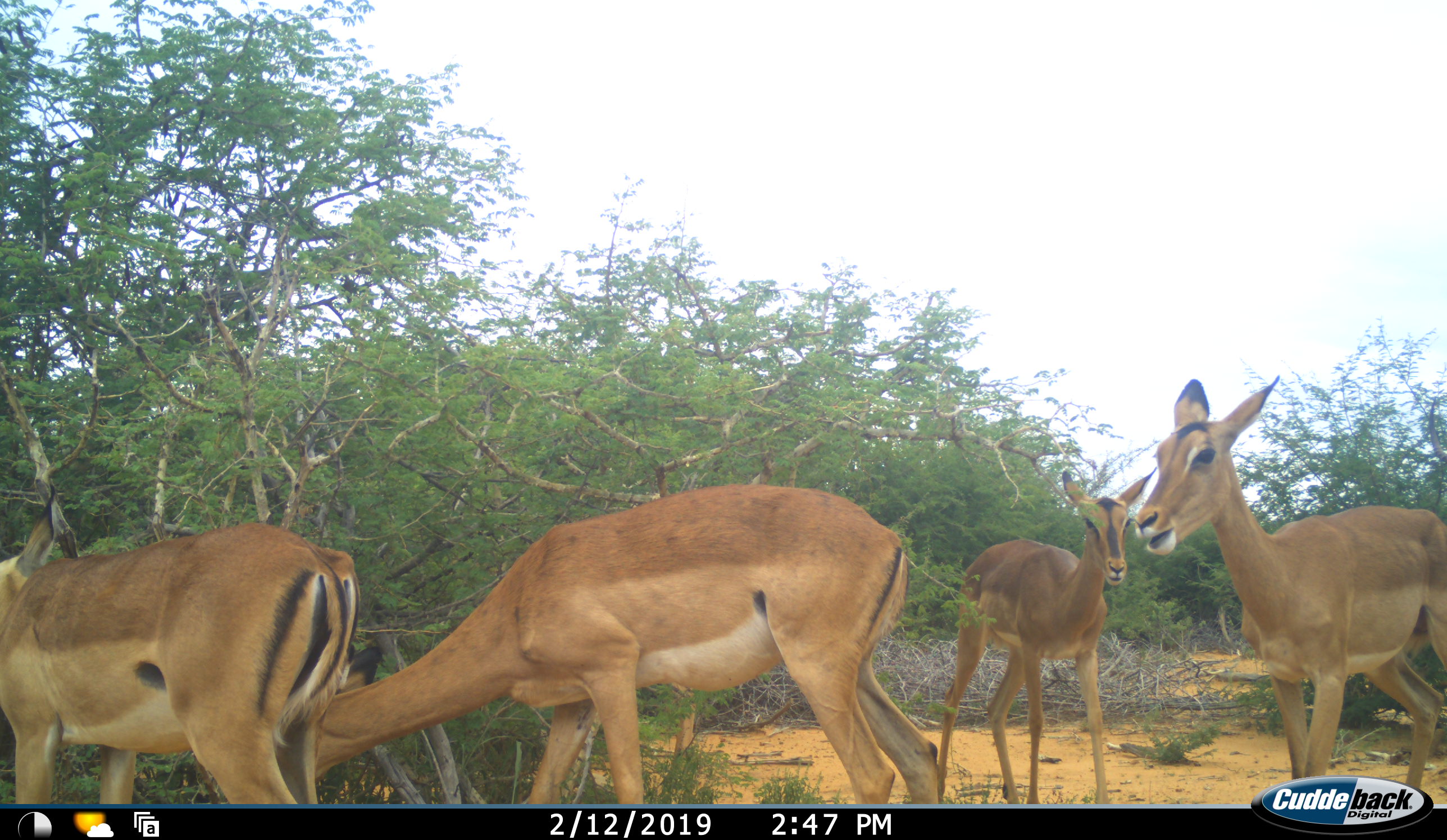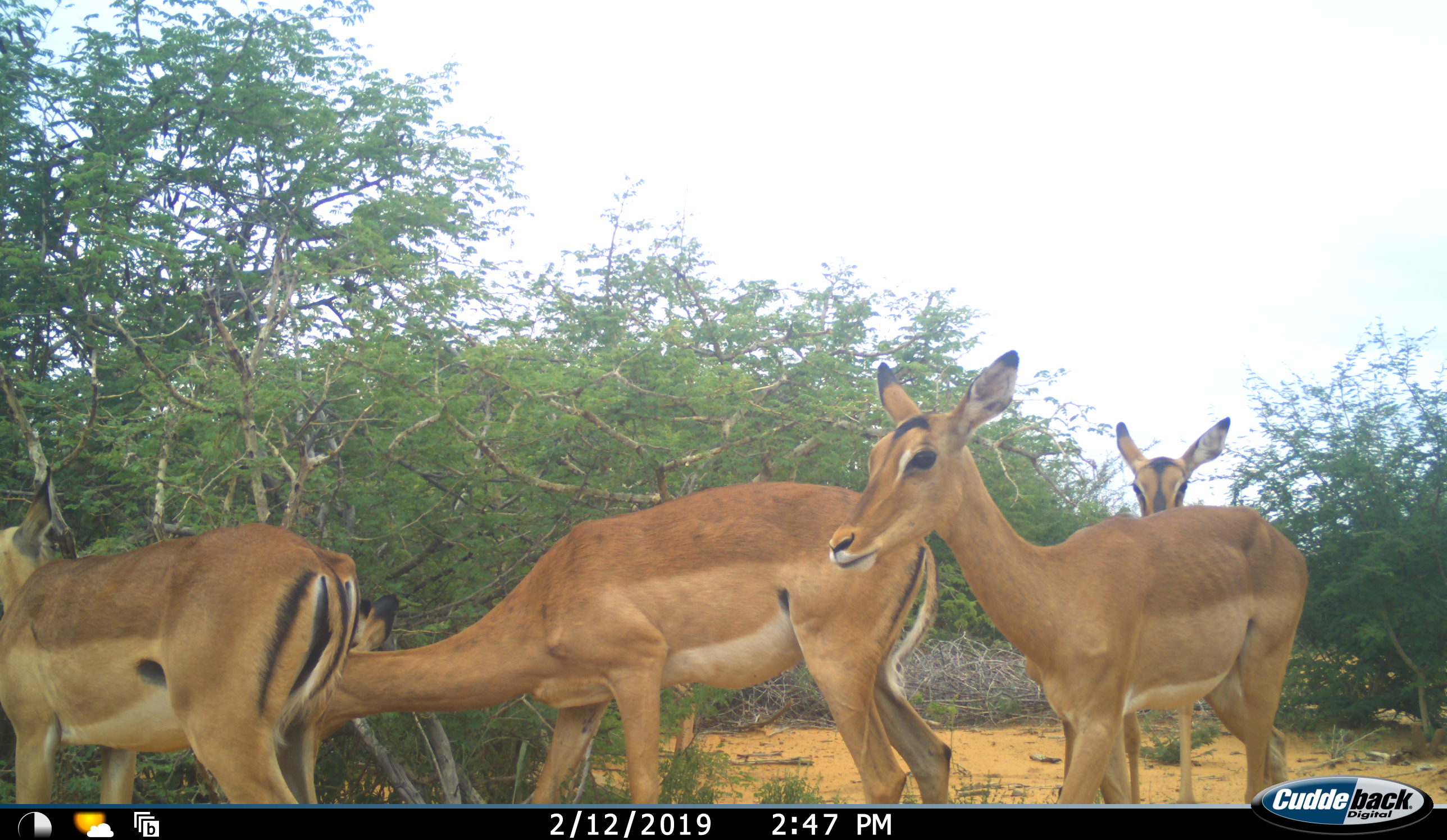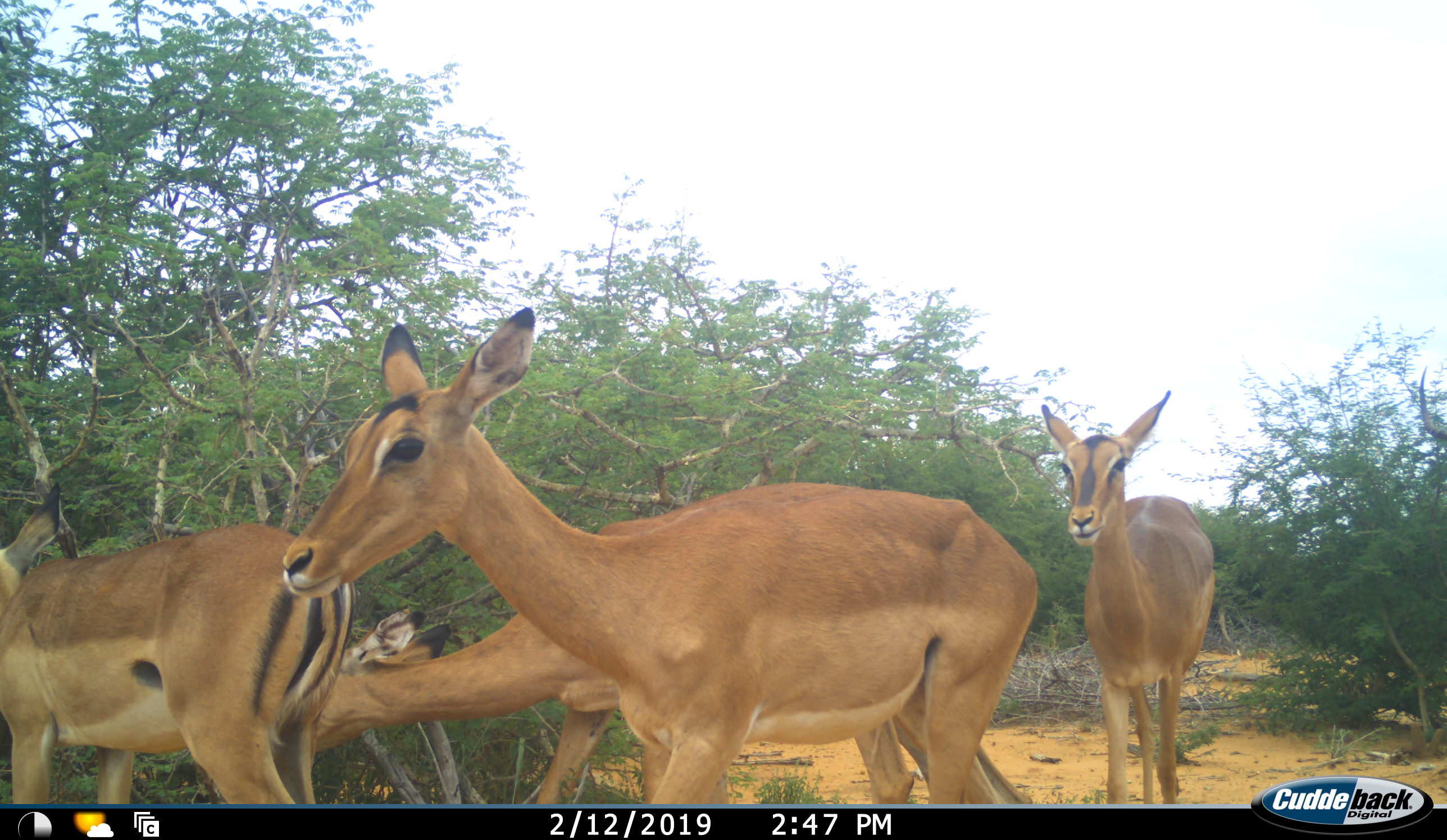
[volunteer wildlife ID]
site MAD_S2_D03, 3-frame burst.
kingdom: Animalia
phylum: Chordata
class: Mammalia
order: Artiodactyla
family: Bovidae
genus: Aepyceros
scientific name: Aepyceros melampus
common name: impala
Impala (Aepyceros melampus), count 4. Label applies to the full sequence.